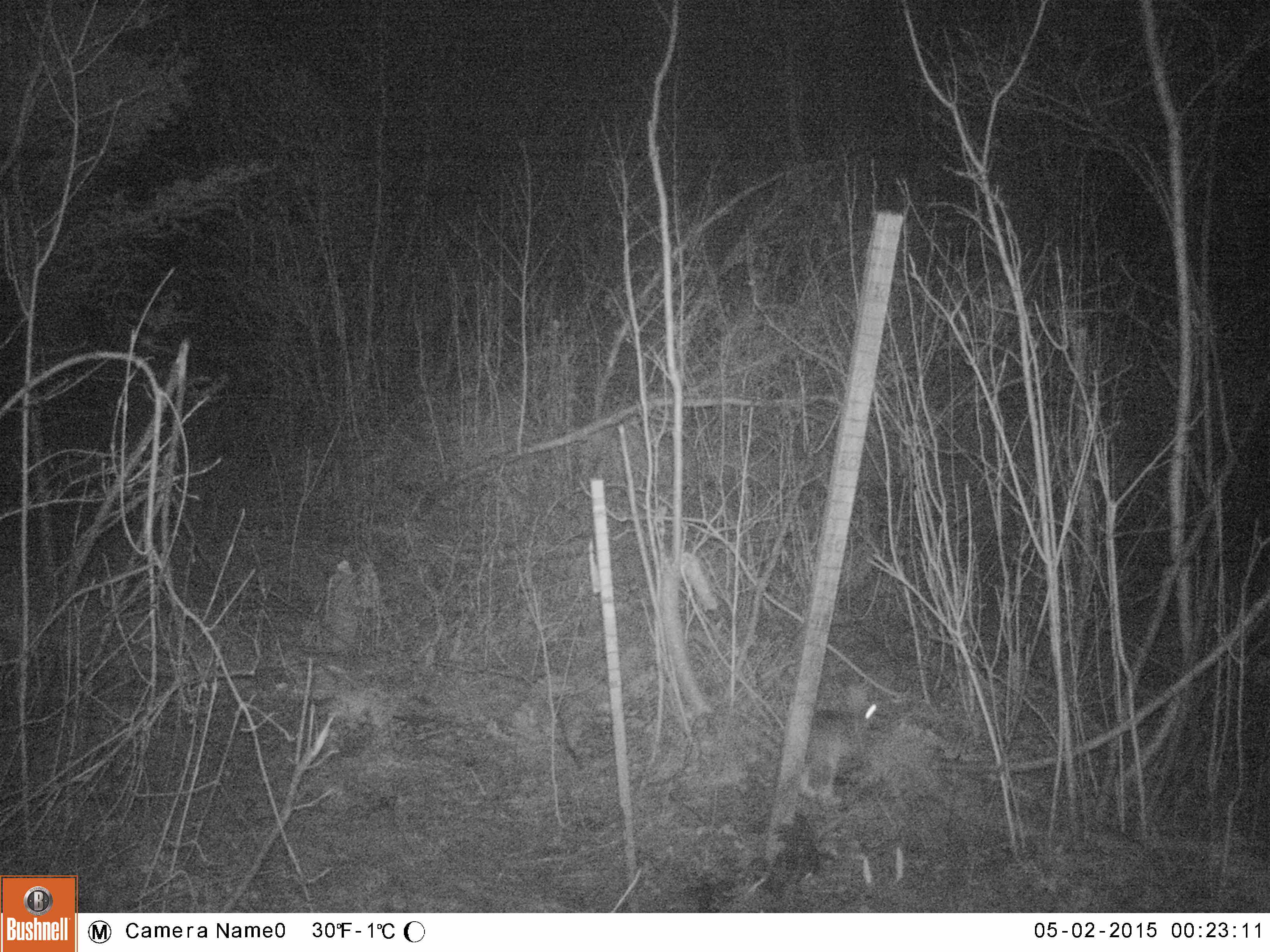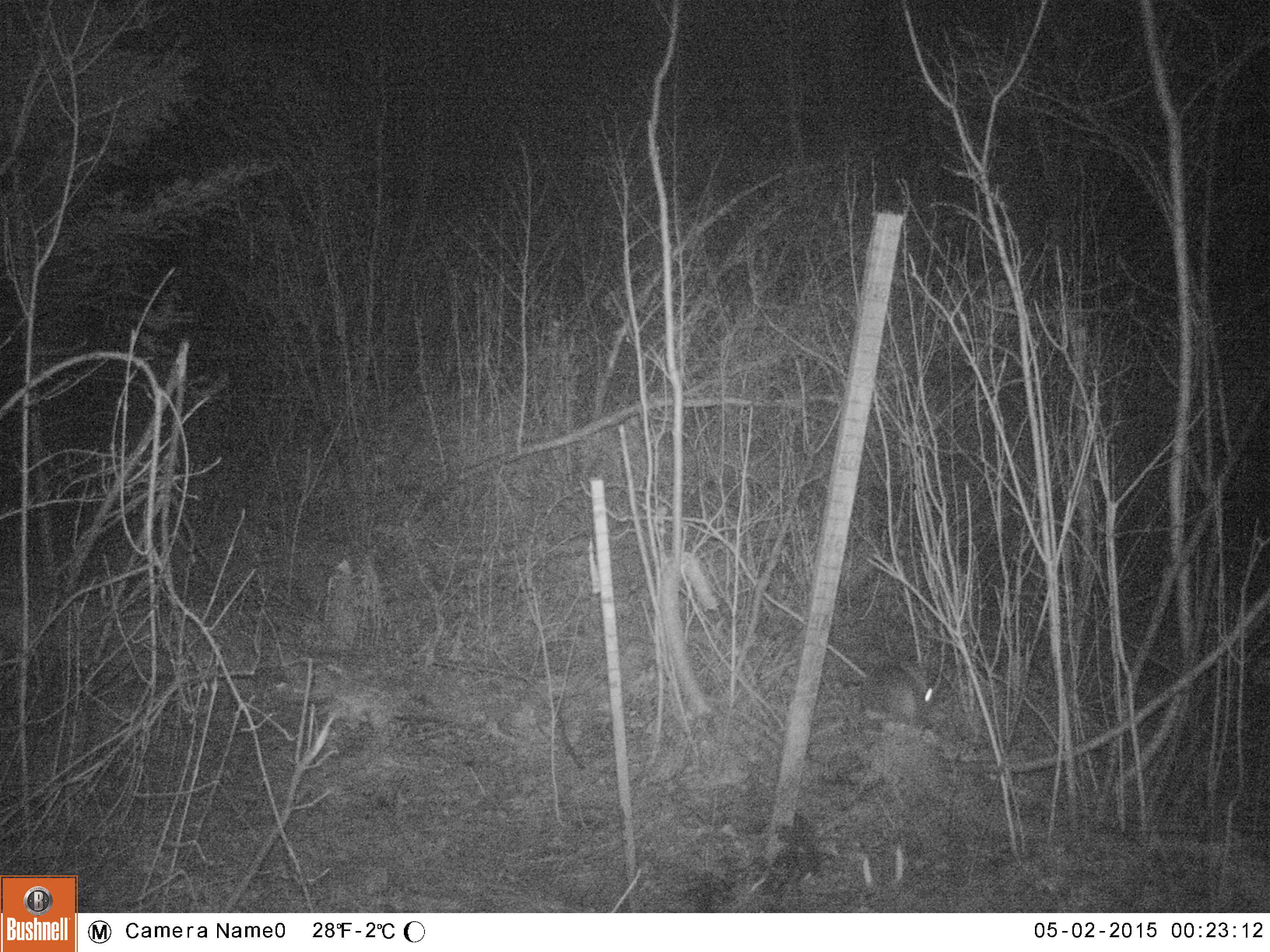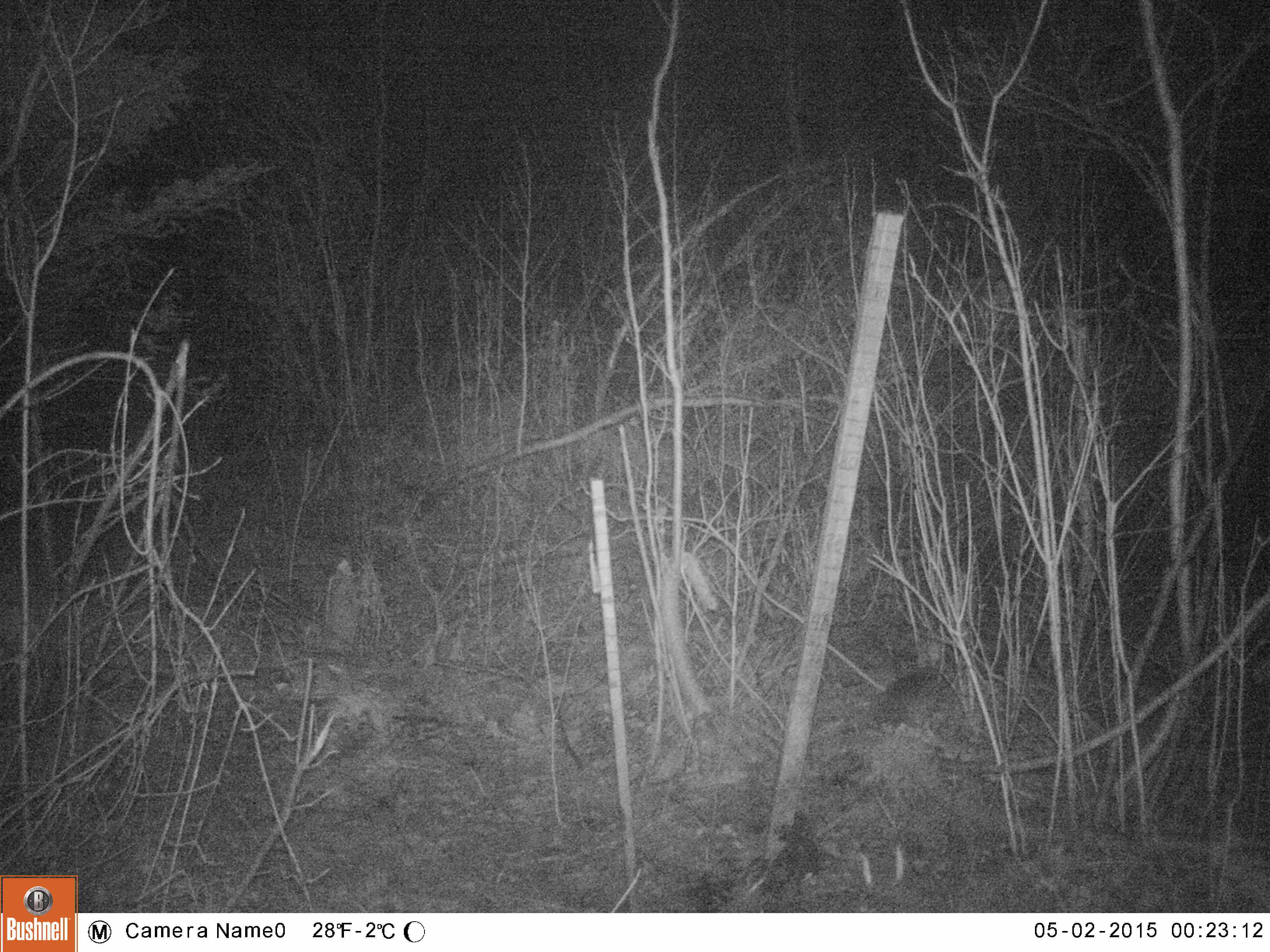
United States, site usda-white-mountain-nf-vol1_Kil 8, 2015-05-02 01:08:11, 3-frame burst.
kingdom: Animalia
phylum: Chordata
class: Mammalia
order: Lagomorpha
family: Leporidae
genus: Lepus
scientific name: Lepus americanus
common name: snowshoe hare